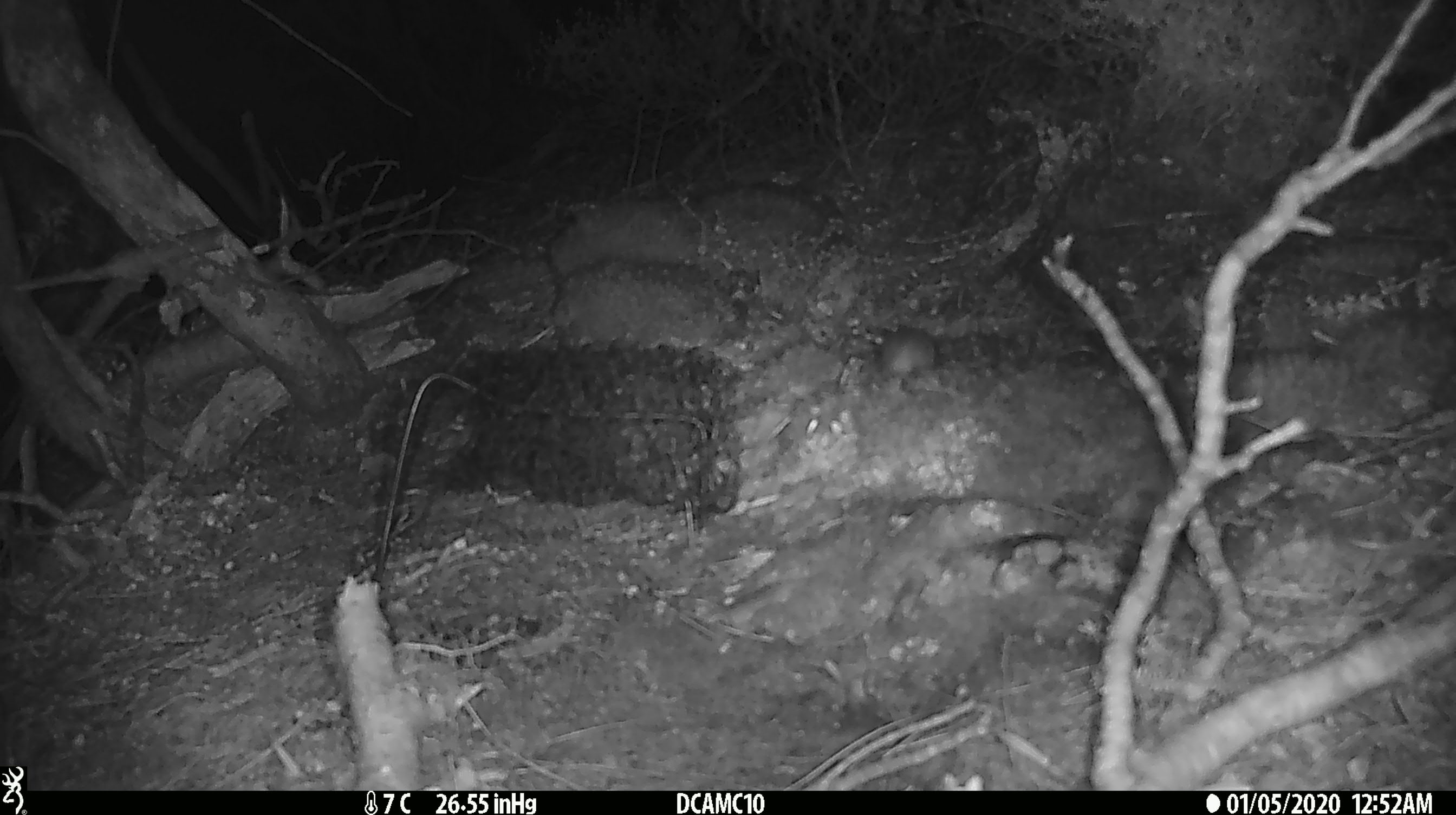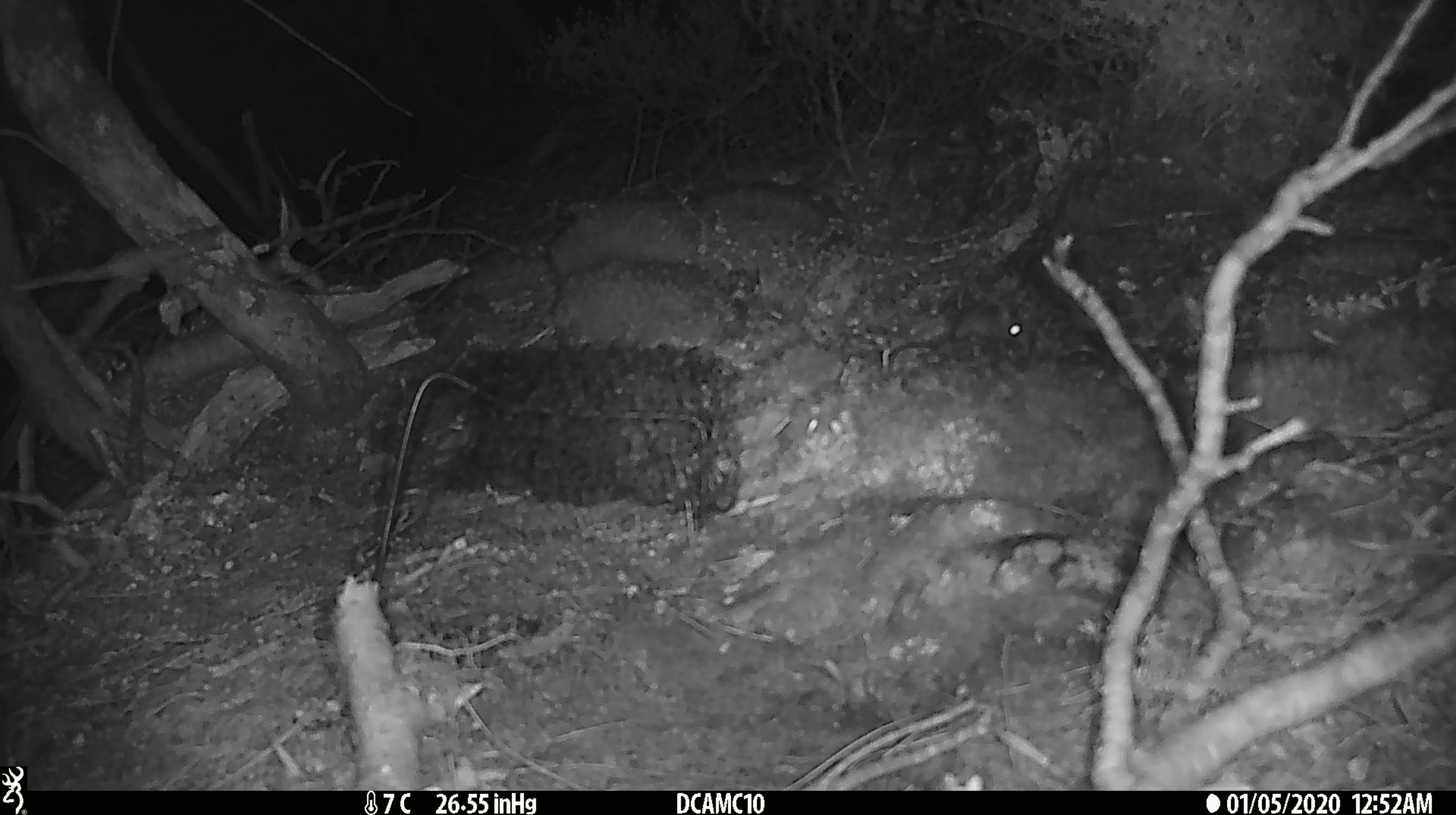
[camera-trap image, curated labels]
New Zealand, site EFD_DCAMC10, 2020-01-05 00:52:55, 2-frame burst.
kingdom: Animalia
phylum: Chordata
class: Mammalia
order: Rodentia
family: Muridae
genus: Mus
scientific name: Mus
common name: mouse